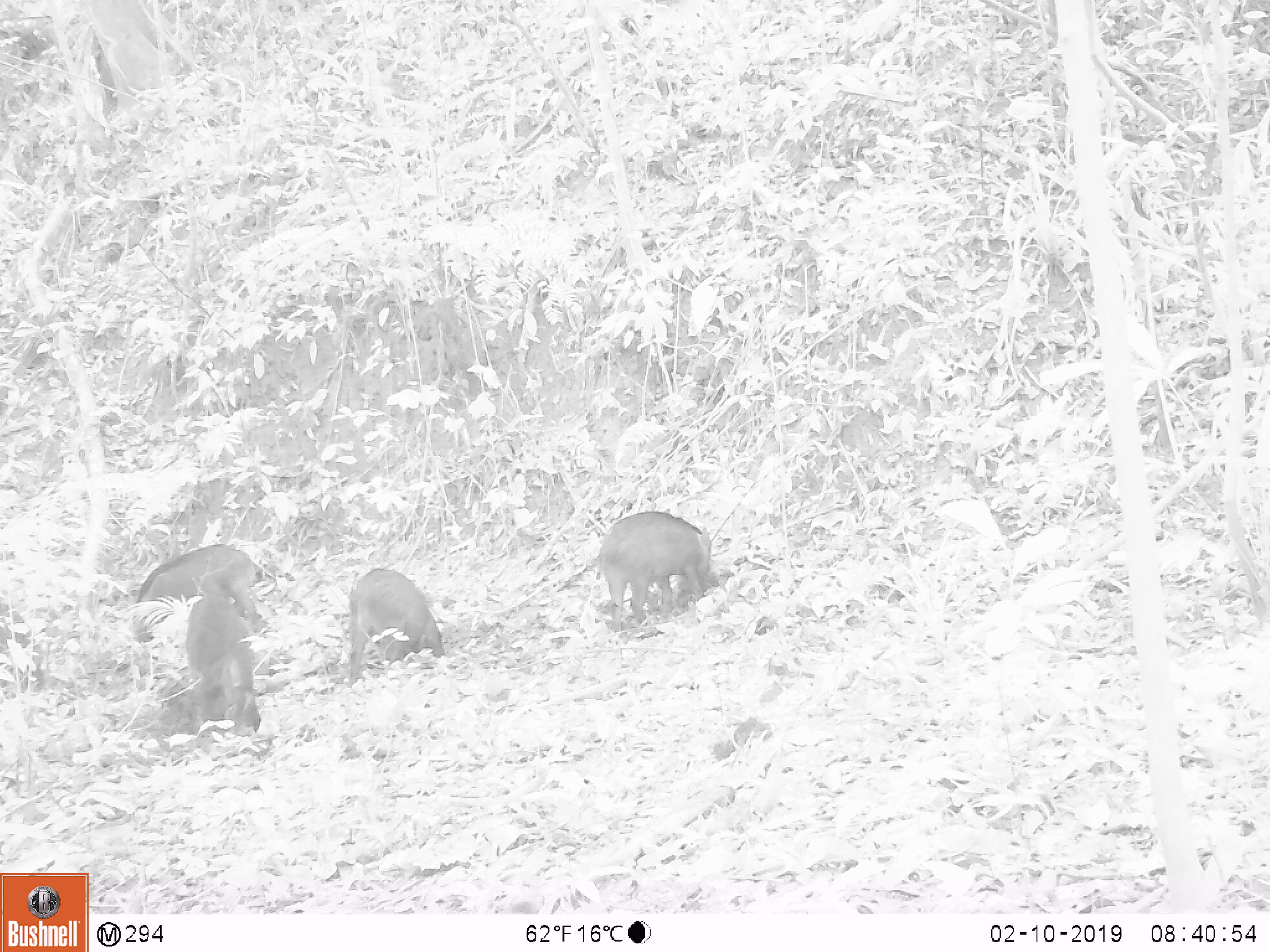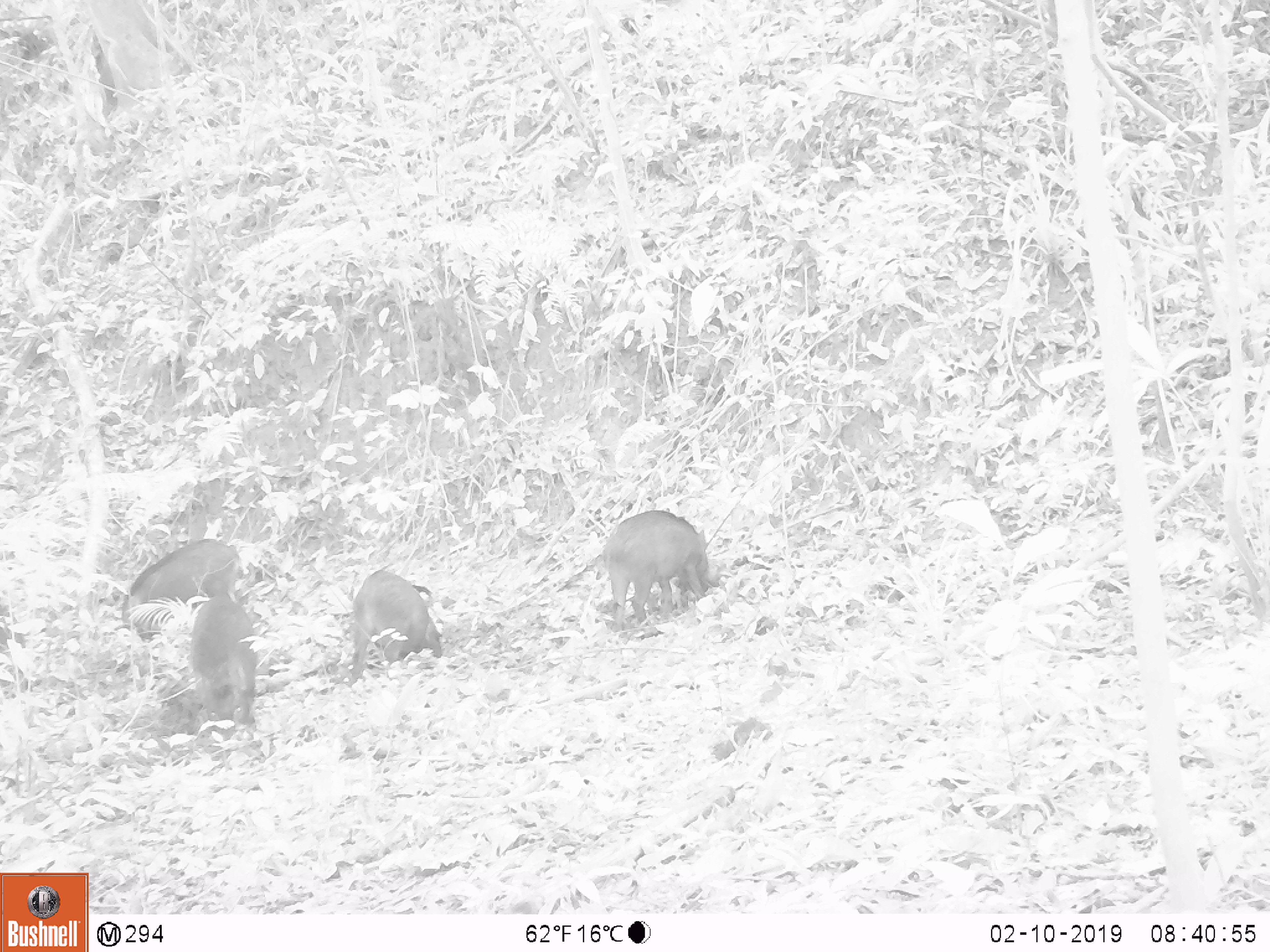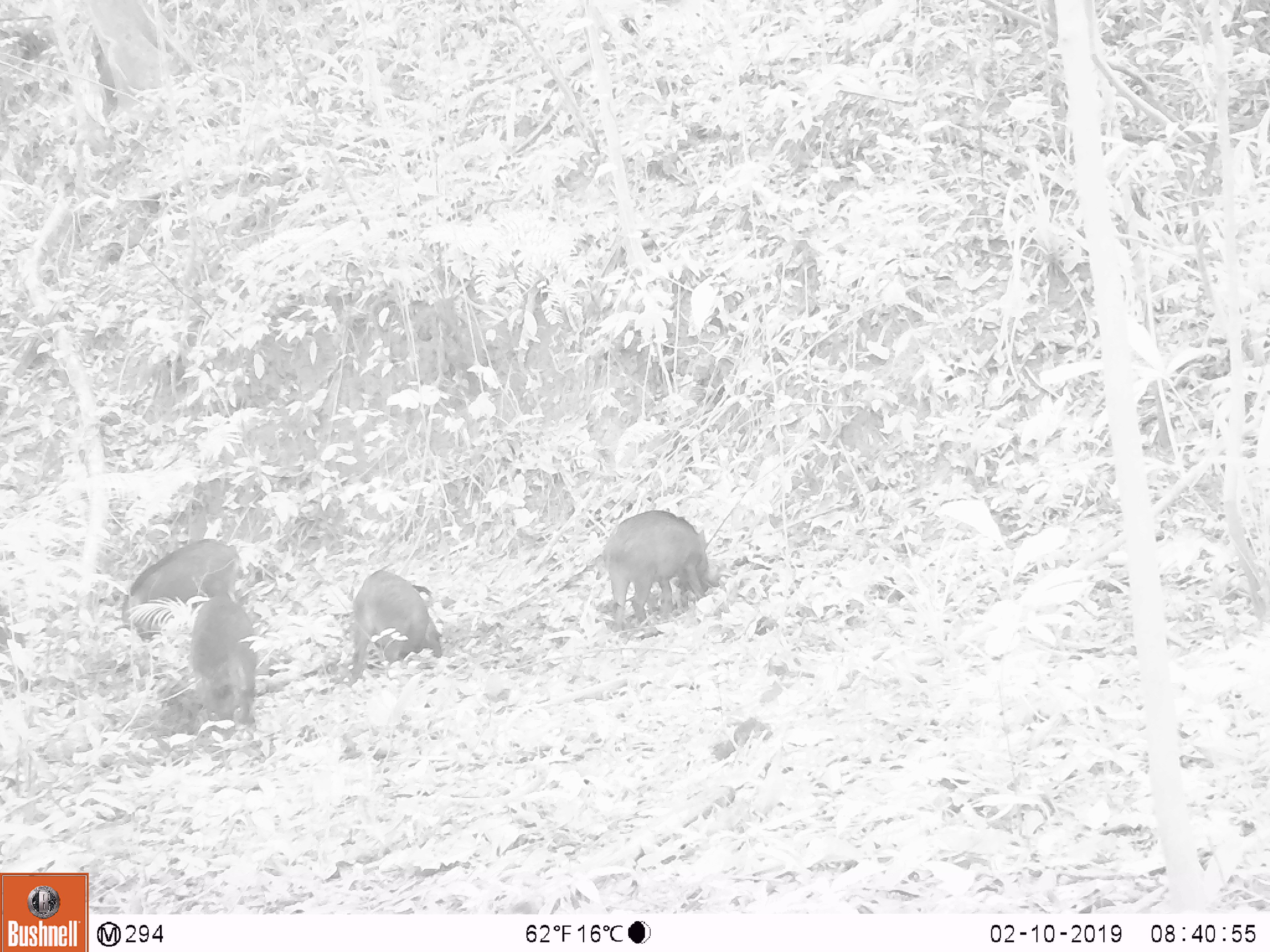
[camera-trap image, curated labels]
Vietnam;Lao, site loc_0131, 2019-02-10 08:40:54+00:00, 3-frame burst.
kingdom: Animalia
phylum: Chordata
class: Mammalia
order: Artiodactyla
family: Suidae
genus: Sus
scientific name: Sus scrofa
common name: eurasian wild pig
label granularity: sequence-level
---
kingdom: Animalia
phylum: Chordata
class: Aves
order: Galliformes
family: Phasianidae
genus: Gallus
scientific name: Gallus gallus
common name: red junglefowl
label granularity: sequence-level